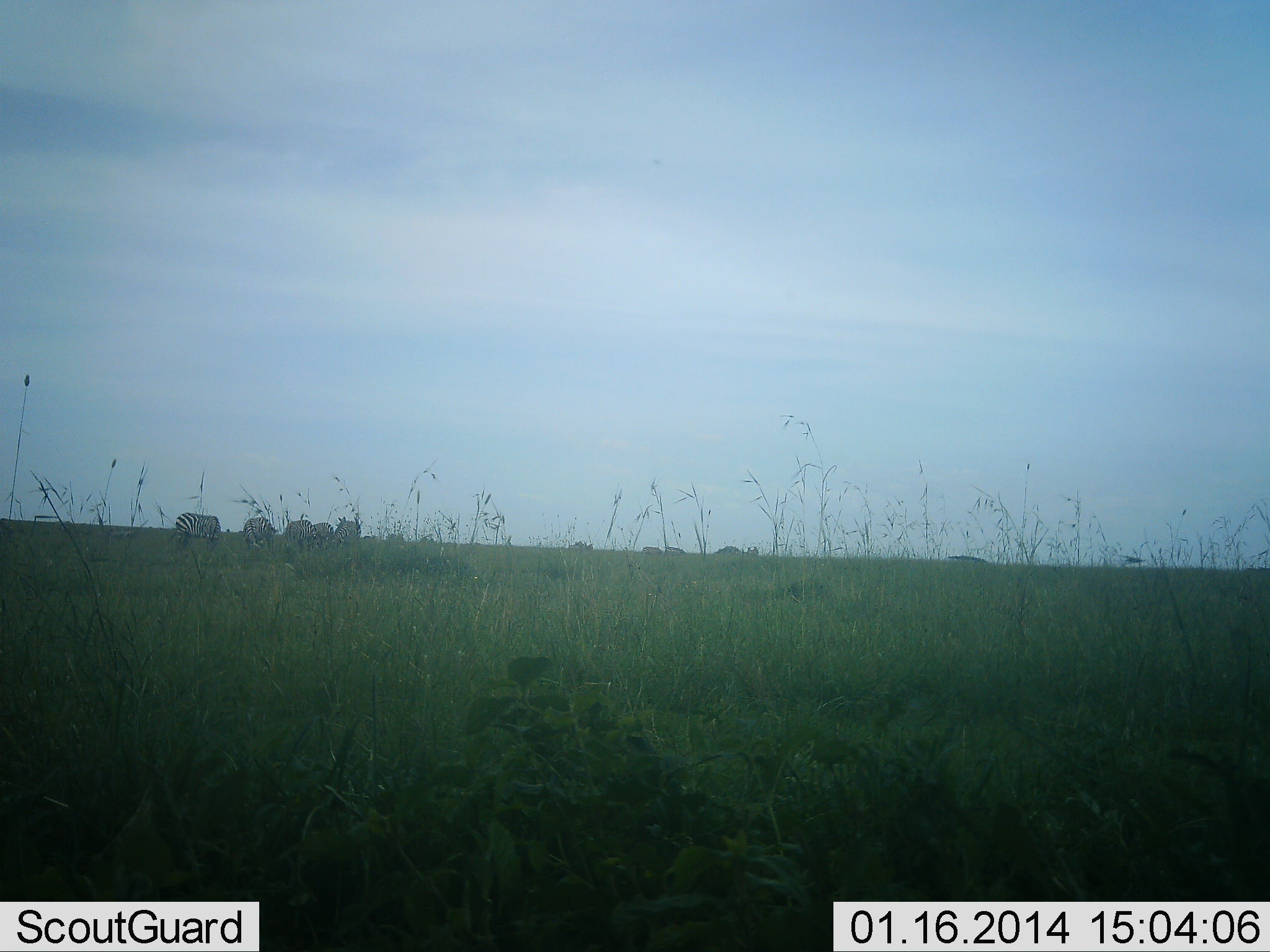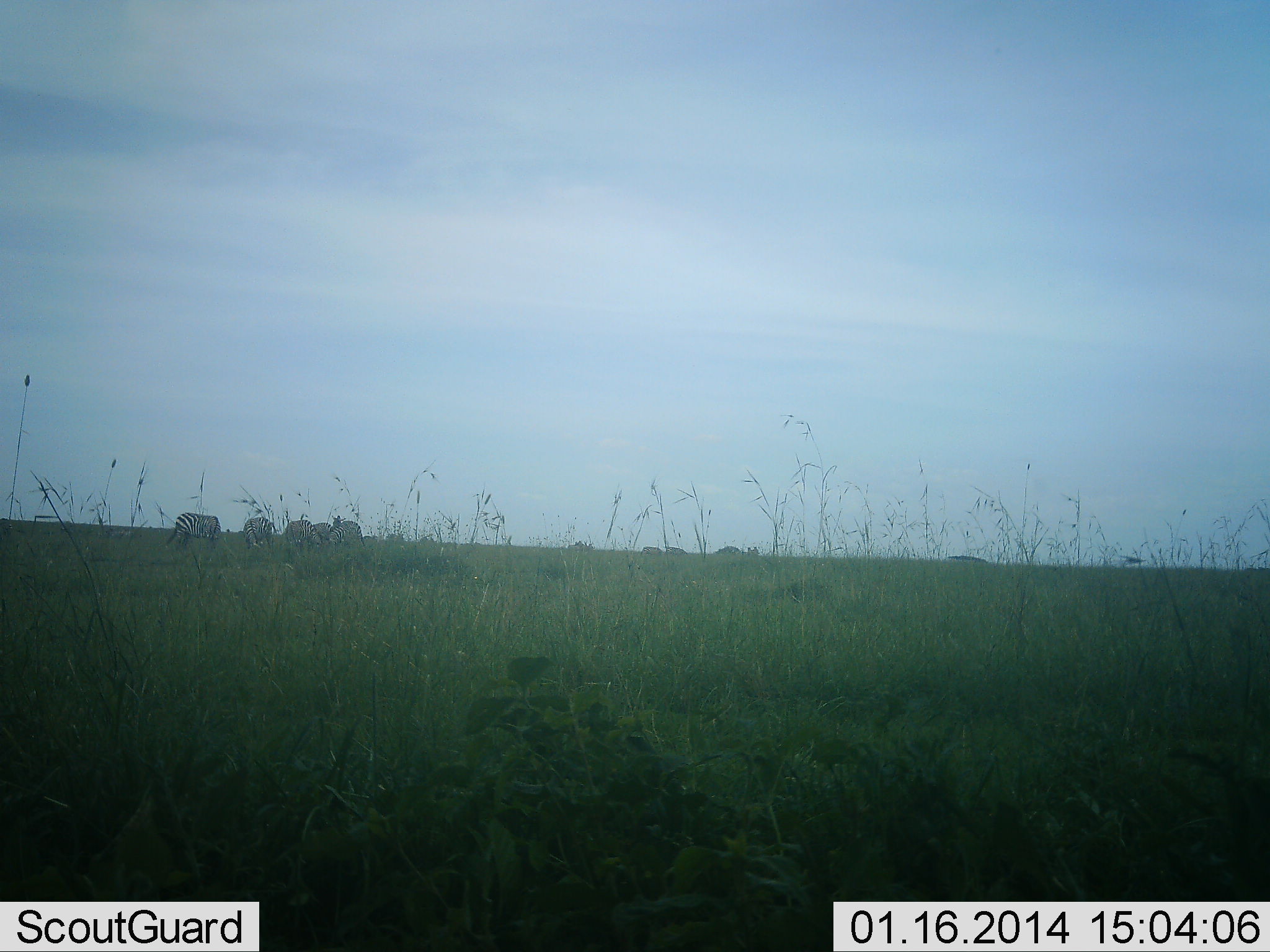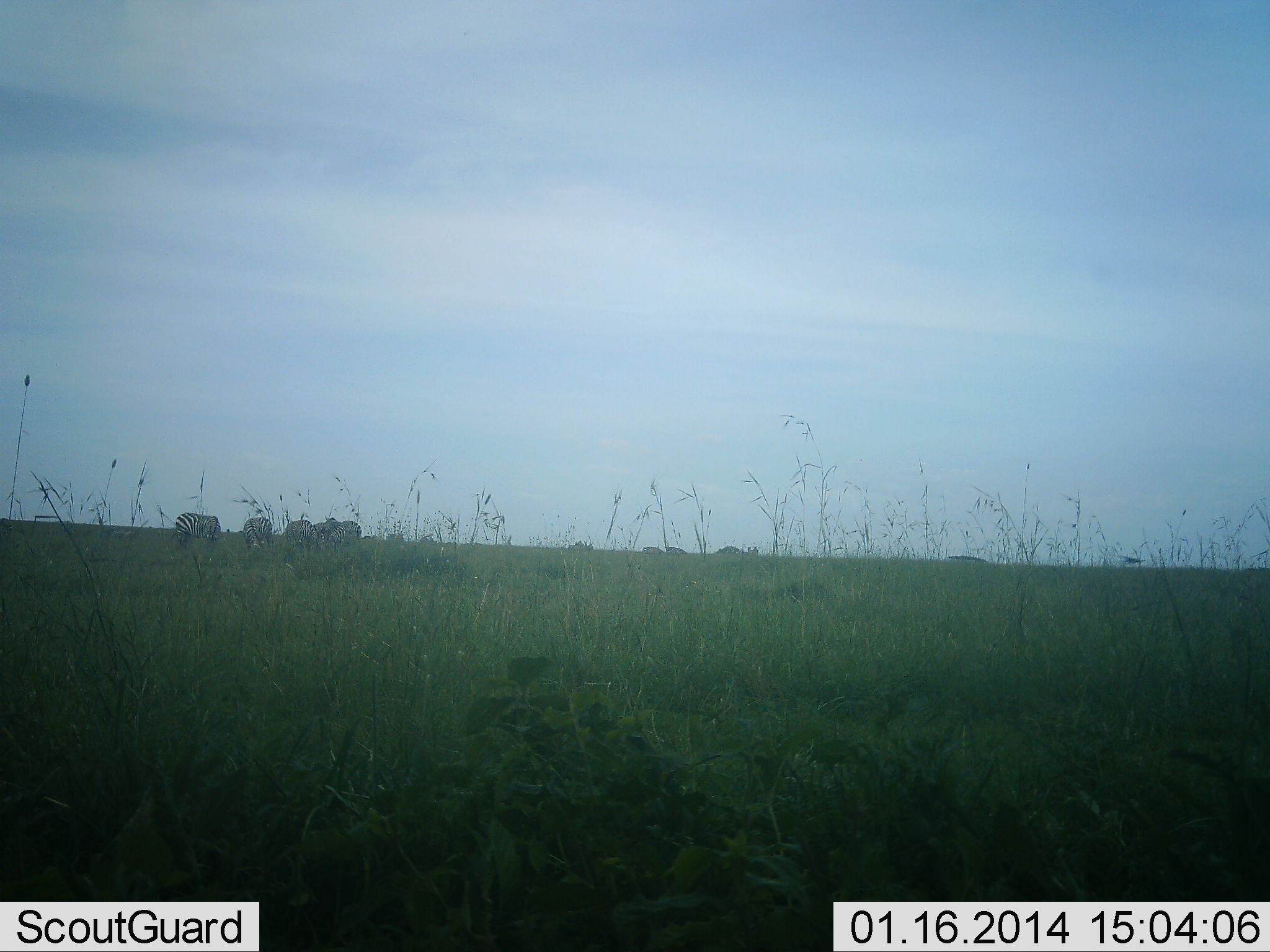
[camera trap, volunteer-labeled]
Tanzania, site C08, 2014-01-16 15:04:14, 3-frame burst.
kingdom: Animalia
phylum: Chordata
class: Mammalia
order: Perissodactyla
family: Equidae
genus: Equus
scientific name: Equus quagga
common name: plains zebra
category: zebra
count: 5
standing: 60%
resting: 10%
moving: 10%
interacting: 0%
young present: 0%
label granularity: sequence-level